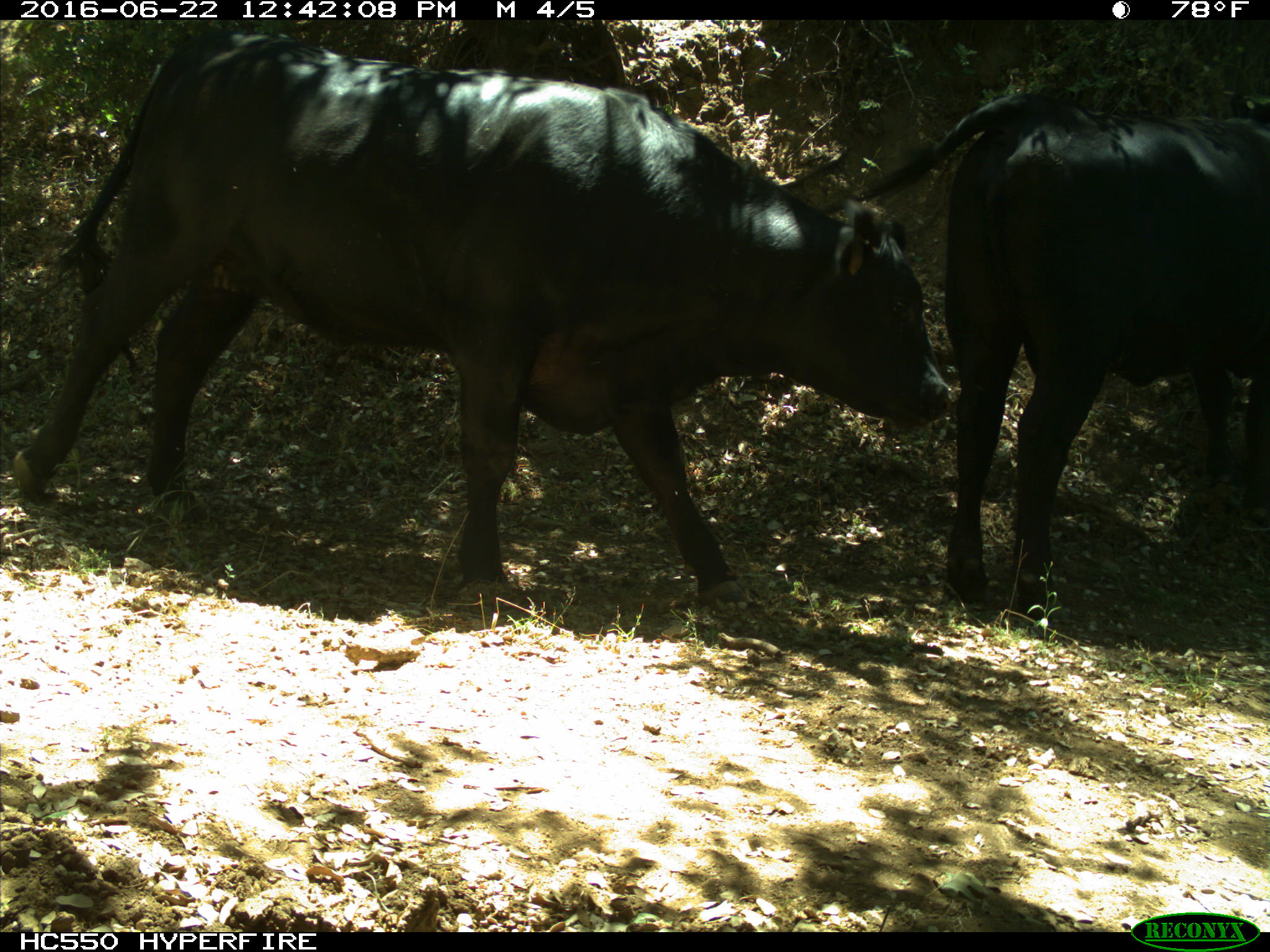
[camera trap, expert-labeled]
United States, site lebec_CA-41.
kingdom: Animalia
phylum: Chordata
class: Mammalia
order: Artiodactyla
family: Bovidae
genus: Bos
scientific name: Bos taurus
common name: domestic cow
Bos taurus (domestic cow).